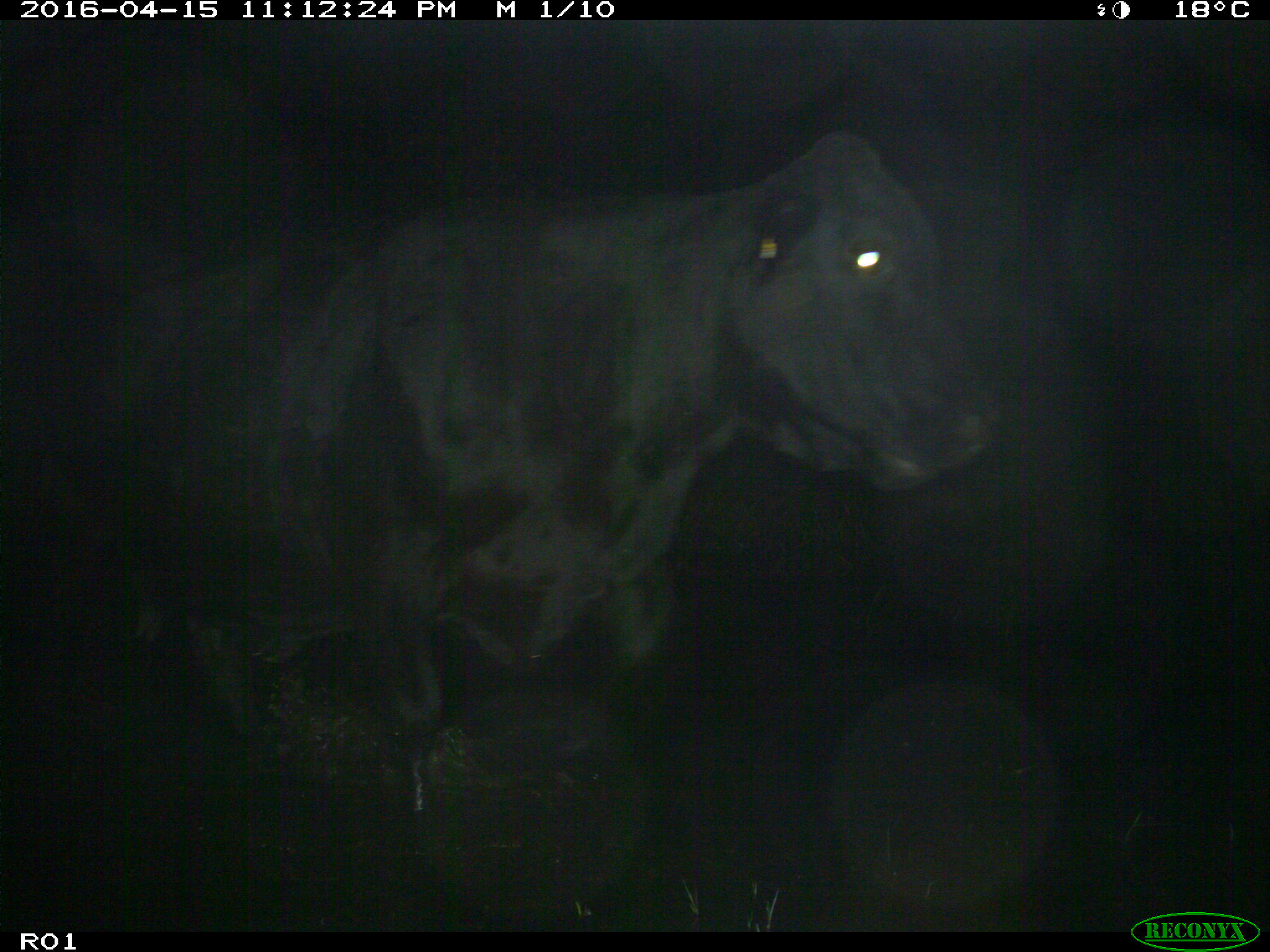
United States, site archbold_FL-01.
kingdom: Animalia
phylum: Chordata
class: Mammalia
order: Artiodactyla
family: Bovidae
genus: Bos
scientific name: Bos taurus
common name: domestic cow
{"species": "Bos taurus (domestic cow)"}